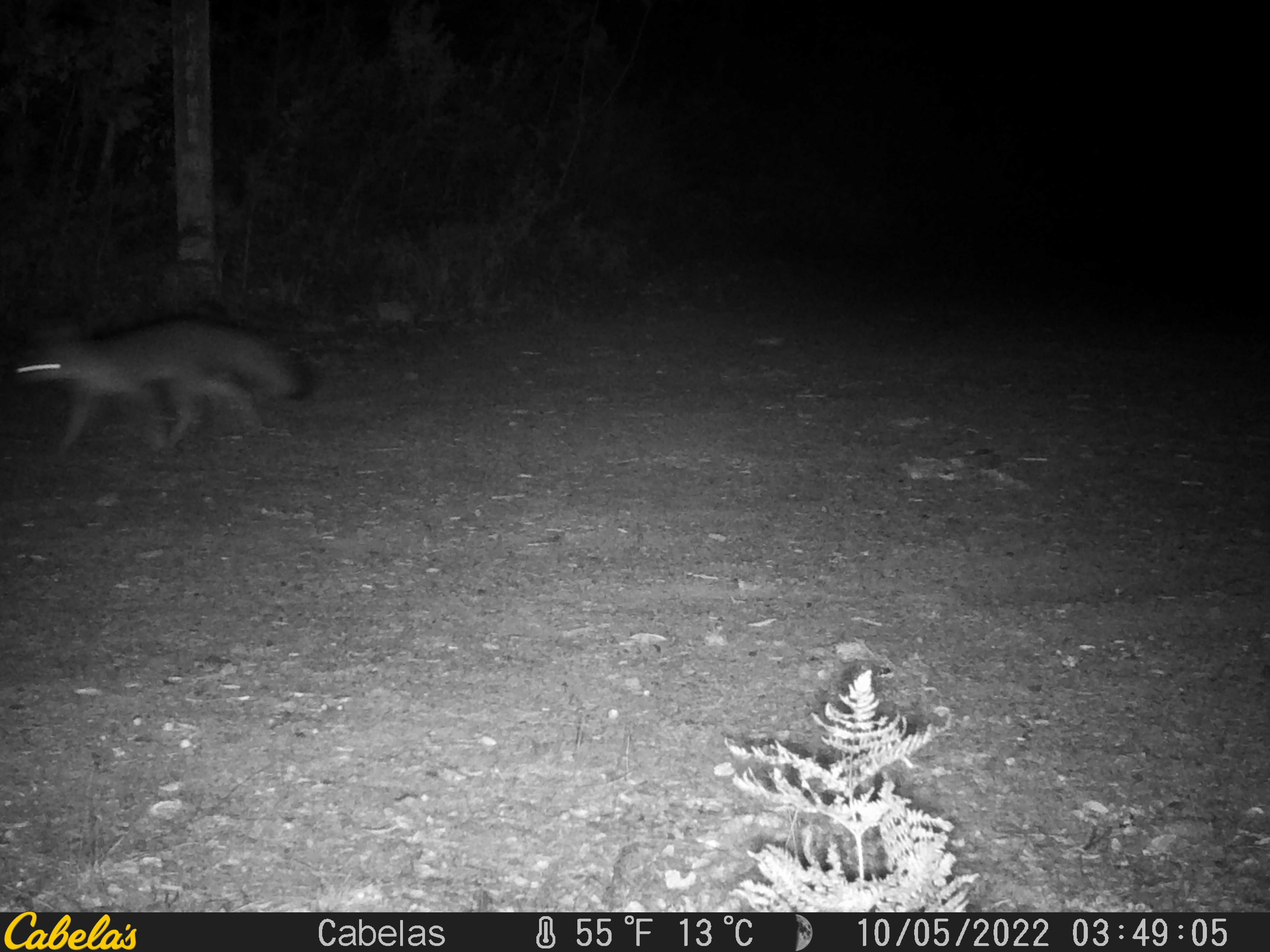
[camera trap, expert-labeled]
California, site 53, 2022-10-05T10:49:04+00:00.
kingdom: Animalia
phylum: Chordata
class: Mammalia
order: Carnivora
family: Canidae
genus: Urocyon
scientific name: Urocyon cinereoargenteus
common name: gray fox